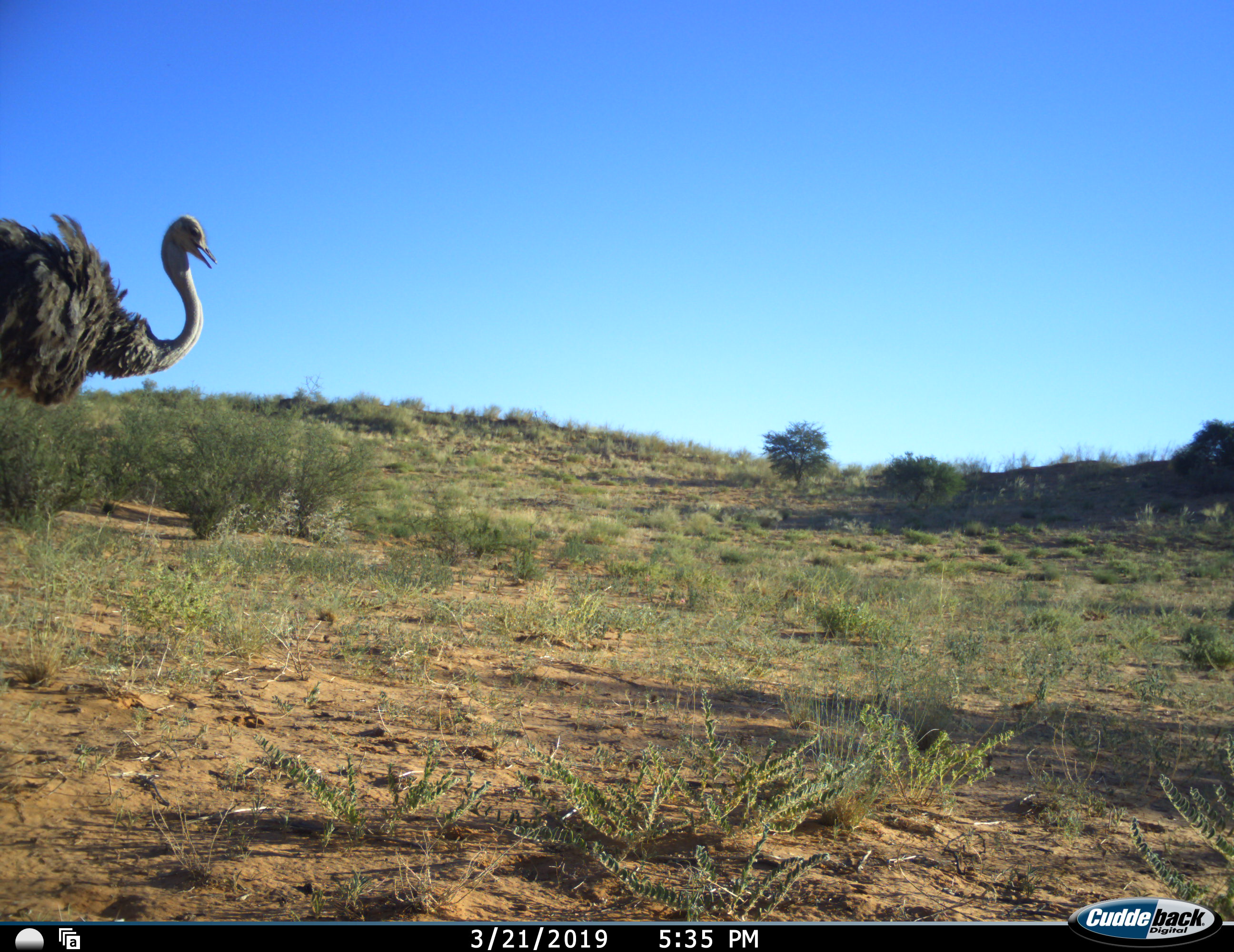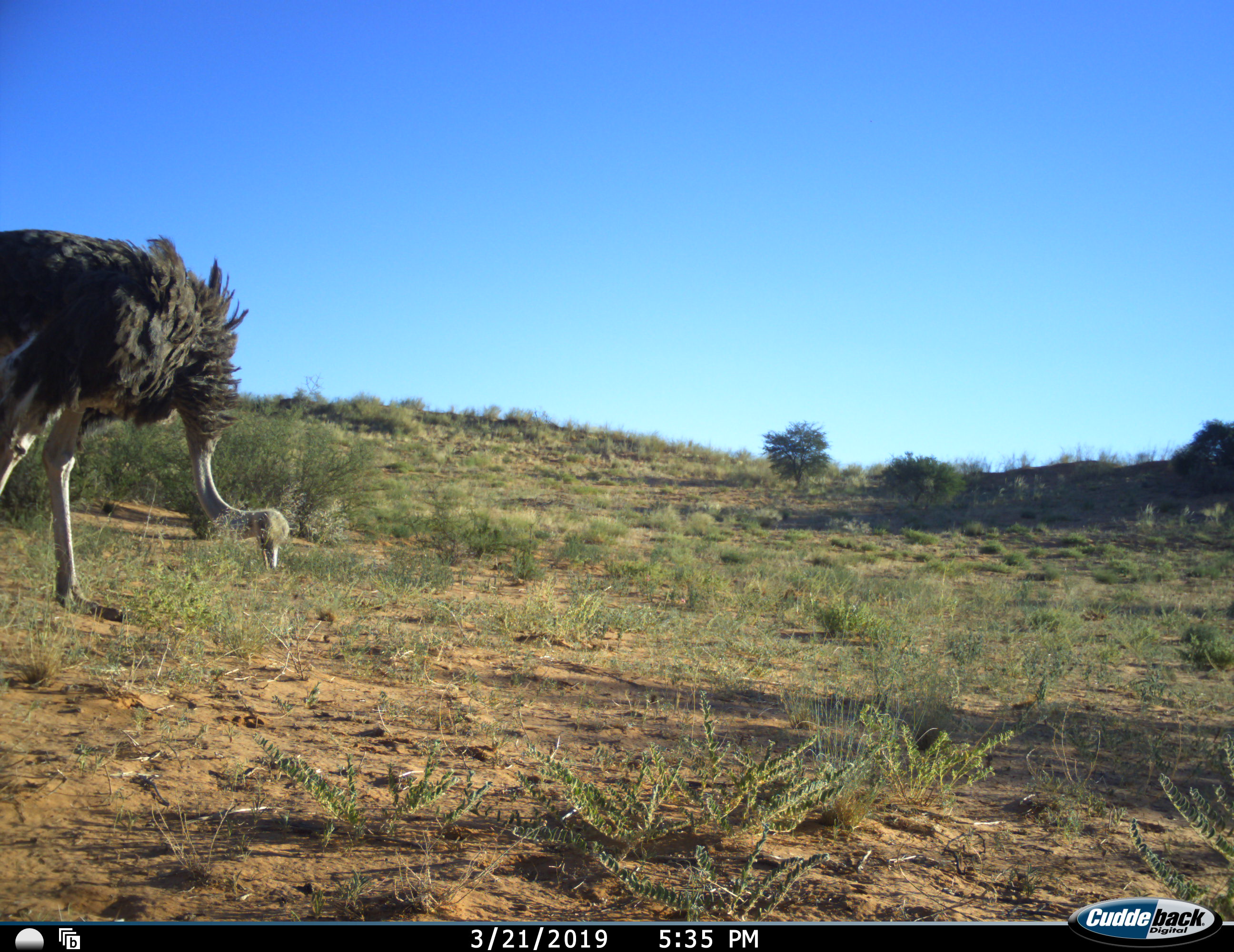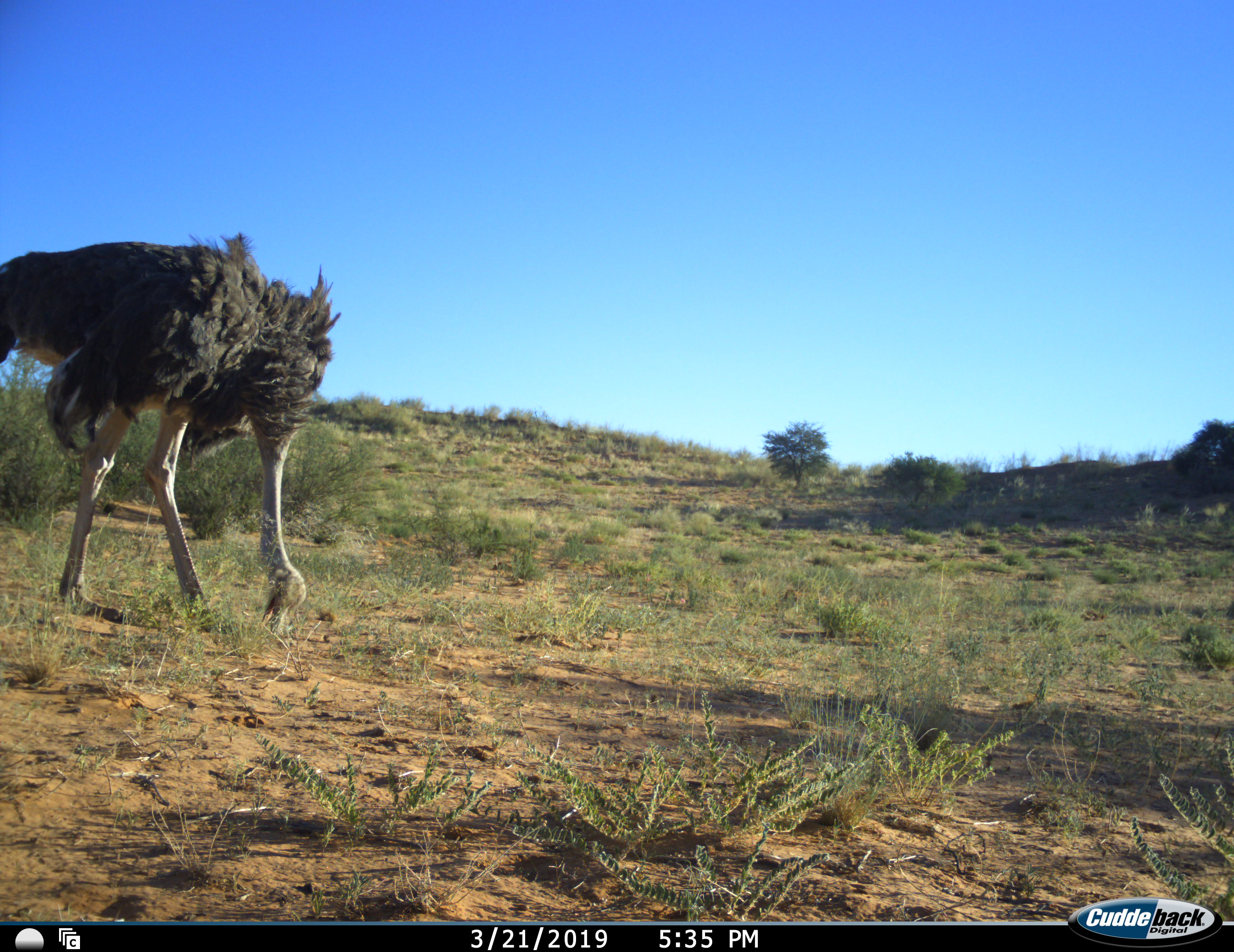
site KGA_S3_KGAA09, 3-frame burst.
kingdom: Animalia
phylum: Chordata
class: Aves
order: Struthioniformes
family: Struthionidae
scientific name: Struthionidae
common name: ostrich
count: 1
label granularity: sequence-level